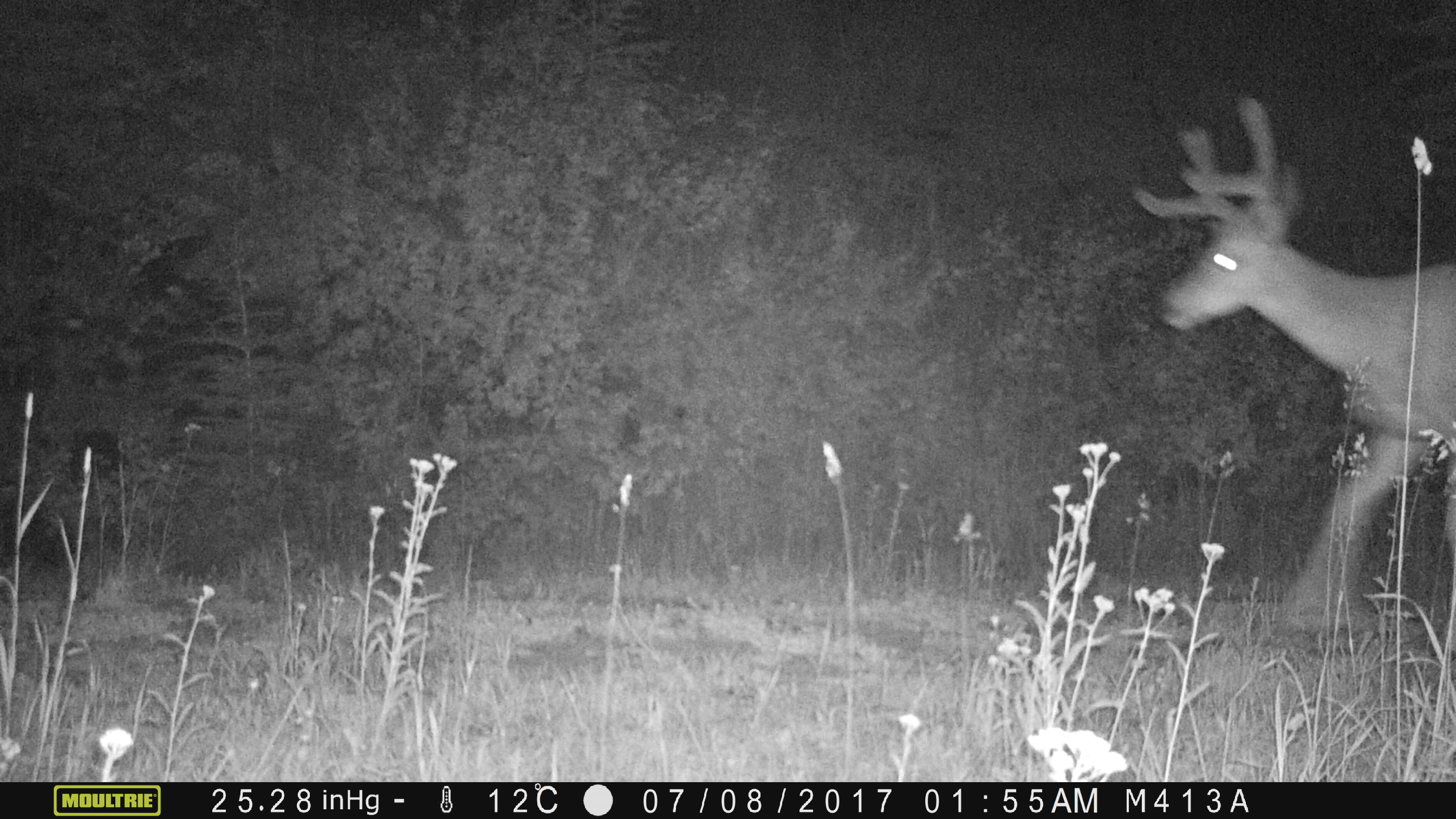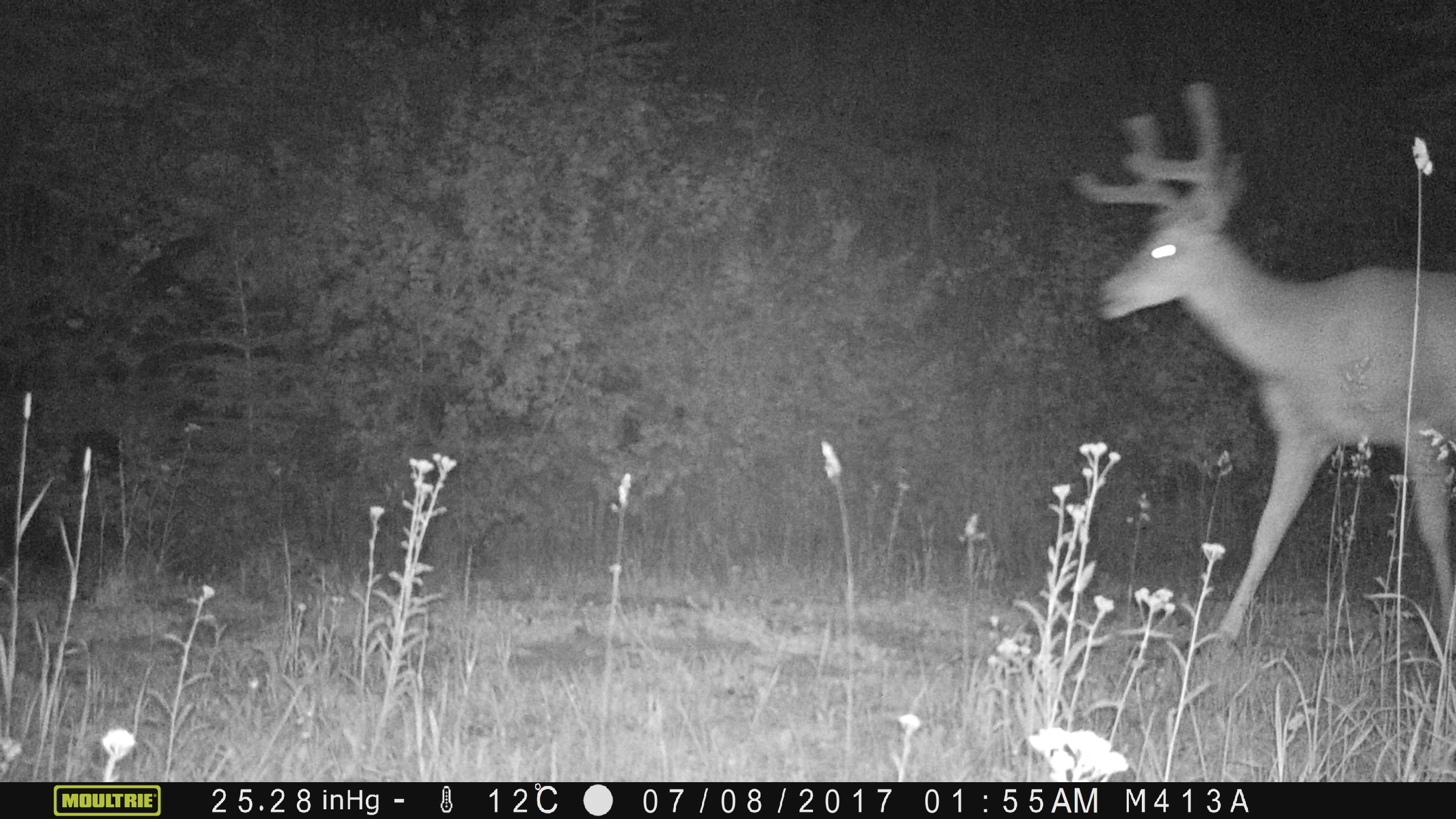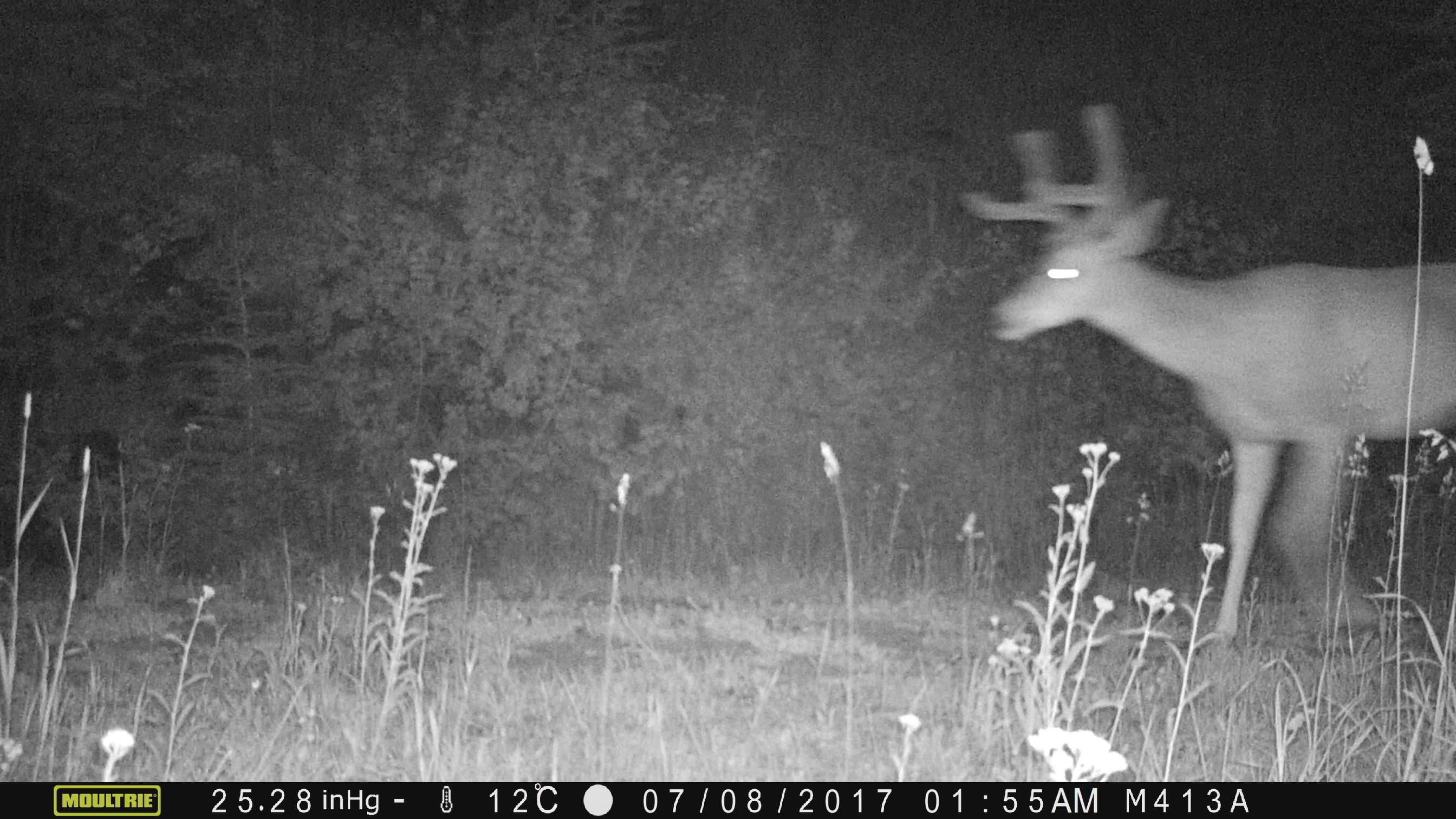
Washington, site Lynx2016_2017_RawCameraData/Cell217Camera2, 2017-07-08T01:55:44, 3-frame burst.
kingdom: Animalia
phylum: Chordata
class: Mammalia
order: Artiodactyla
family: Cervidae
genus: Odocoileus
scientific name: Odocoileus hemionus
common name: mule deer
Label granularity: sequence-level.